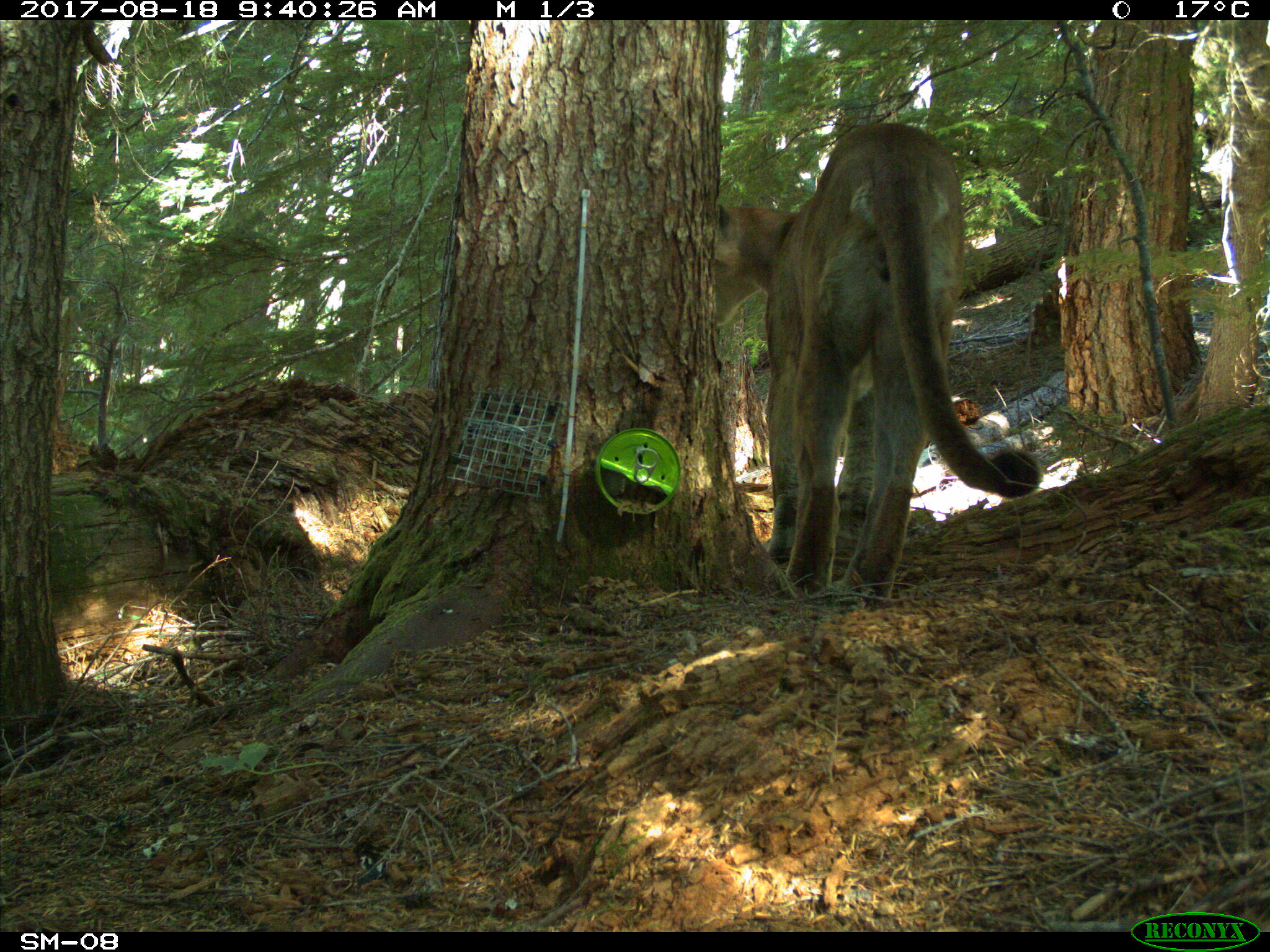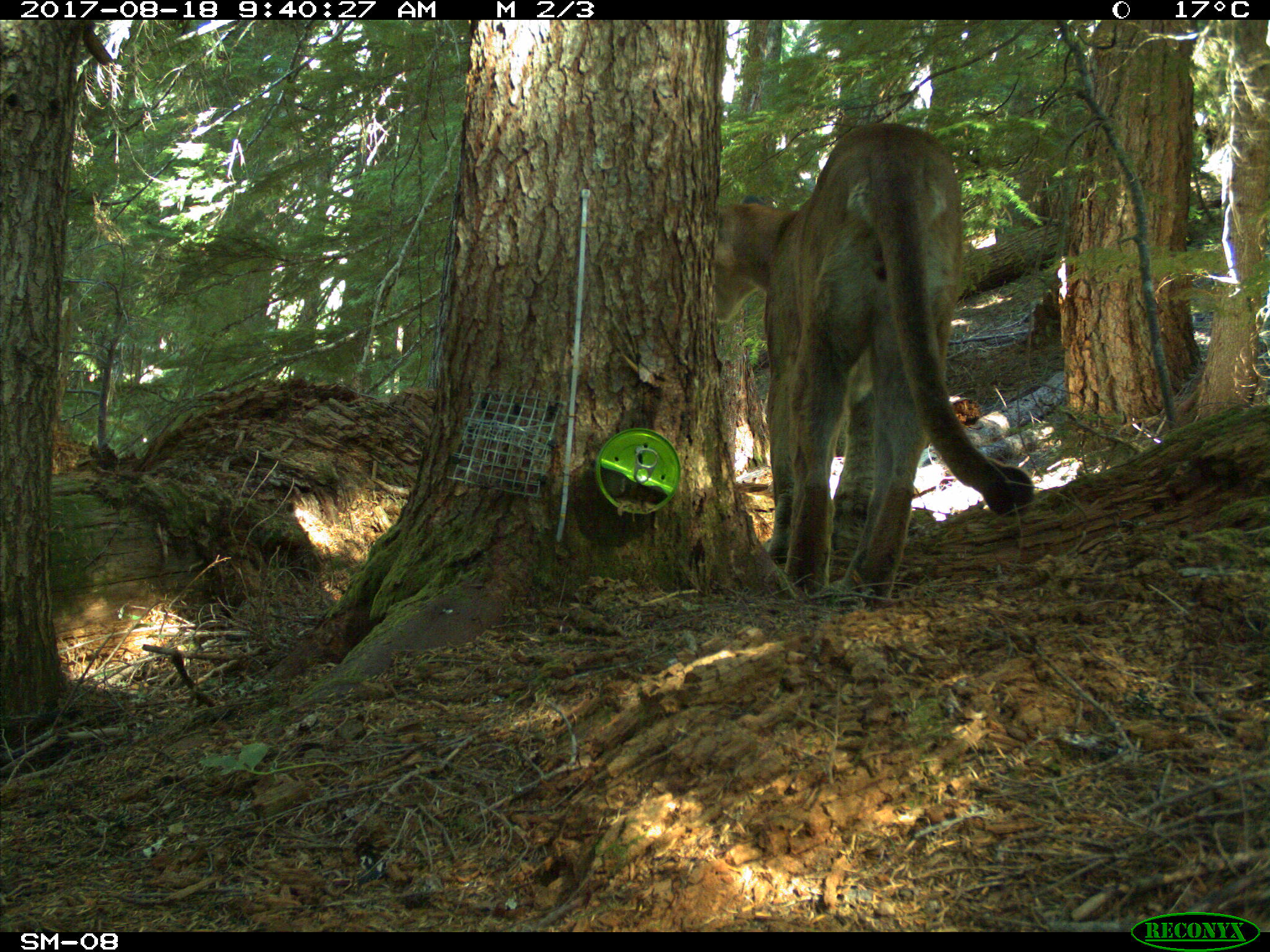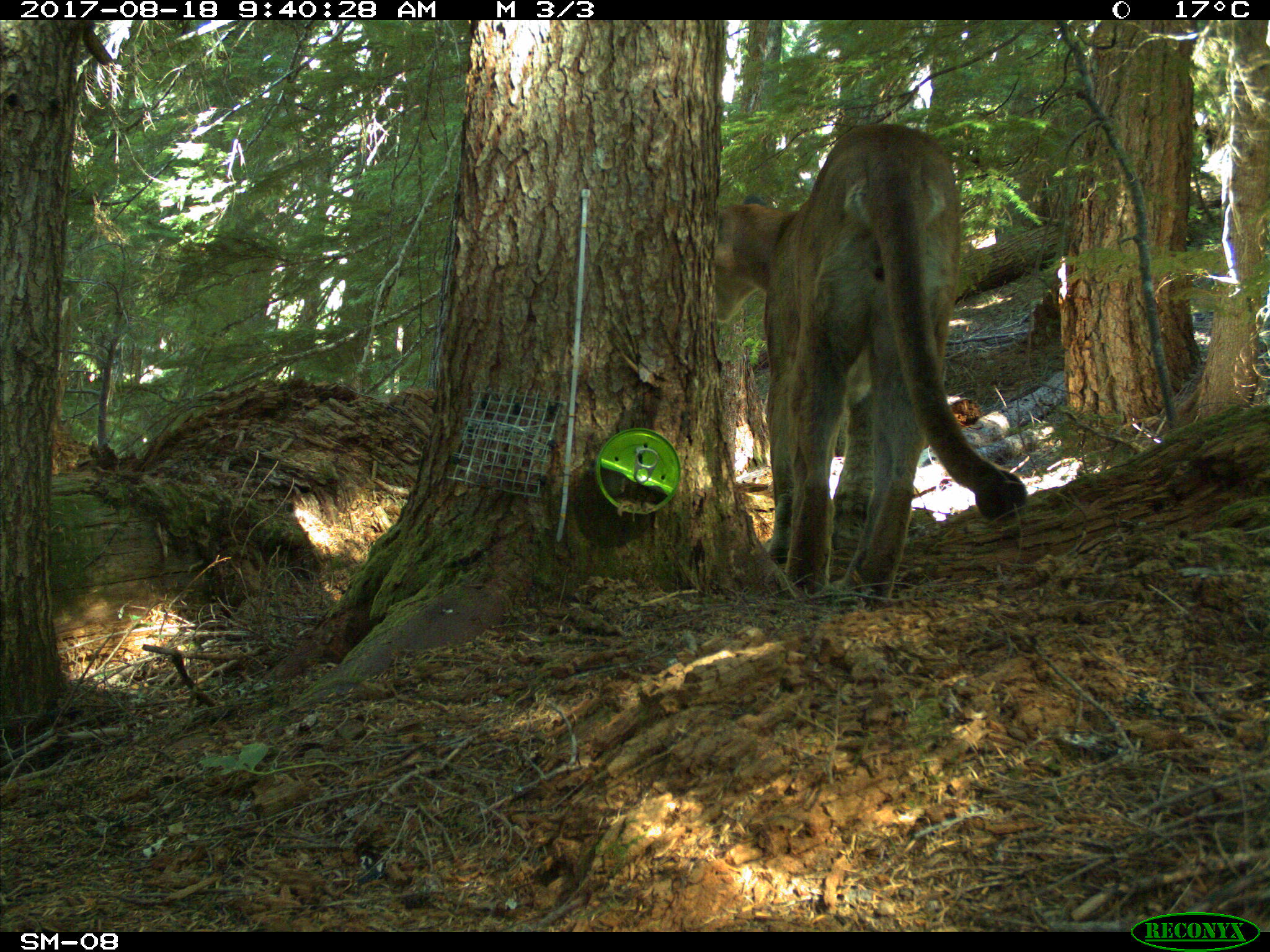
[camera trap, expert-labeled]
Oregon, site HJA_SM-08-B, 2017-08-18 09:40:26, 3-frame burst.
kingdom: Animalia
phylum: Chordata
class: Mammalia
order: Carnivora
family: Felidae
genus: Puma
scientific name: Puma concolor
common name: cougar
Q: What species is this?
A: Cougar (Puma concolor).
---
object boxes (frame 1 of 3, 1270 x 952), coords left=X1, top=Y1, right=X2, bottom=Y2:
cougar: left=711, top=121, right=1043, bottom=609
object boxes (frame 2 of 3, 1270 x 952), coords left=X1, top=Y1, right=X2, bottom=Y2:
cougar: left=707, top=119, right=1042, bottom=605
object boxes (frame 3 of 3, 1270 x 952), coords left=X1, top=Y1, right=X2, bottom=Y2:
cougar: left=709, top=123, right=1027, bottom=603